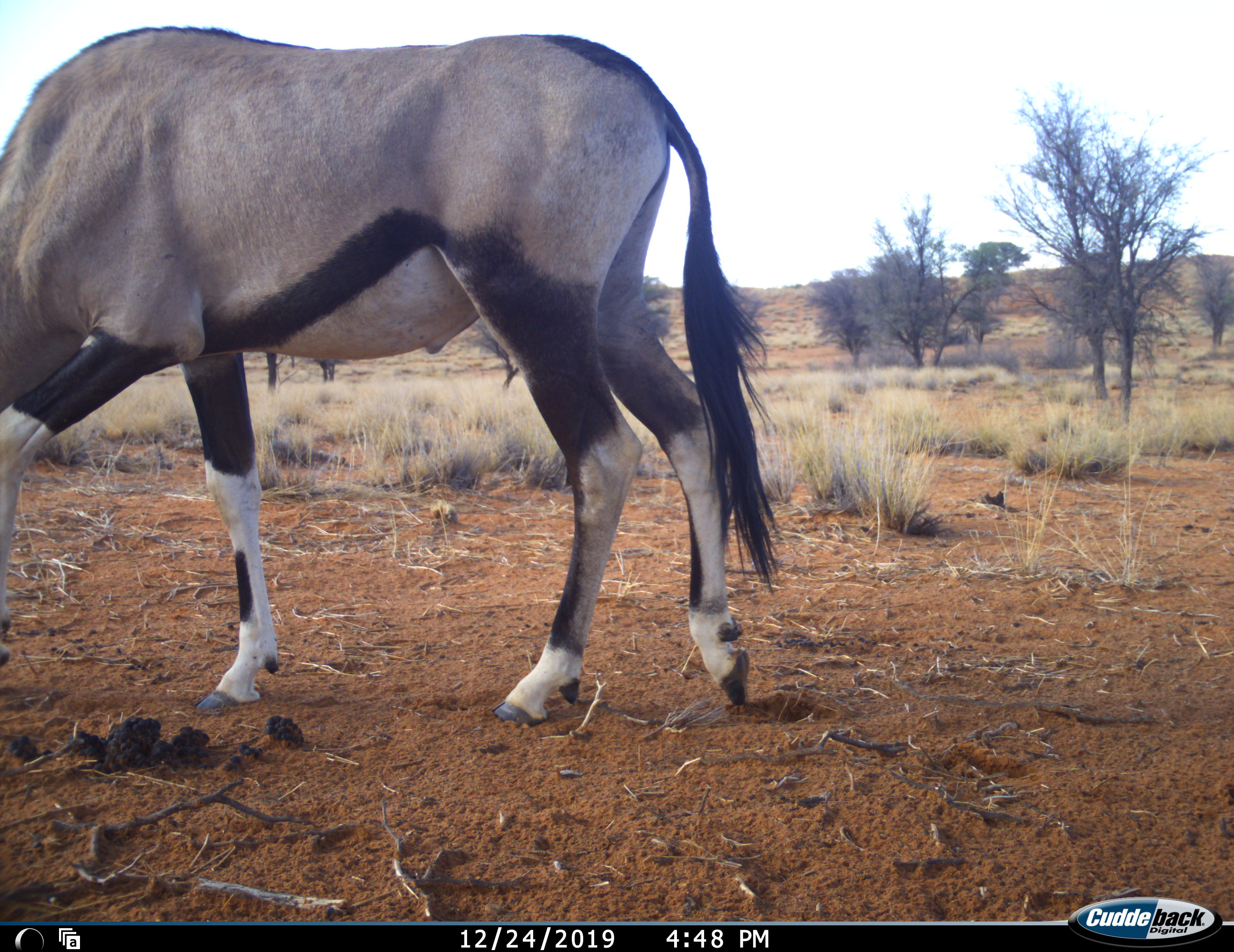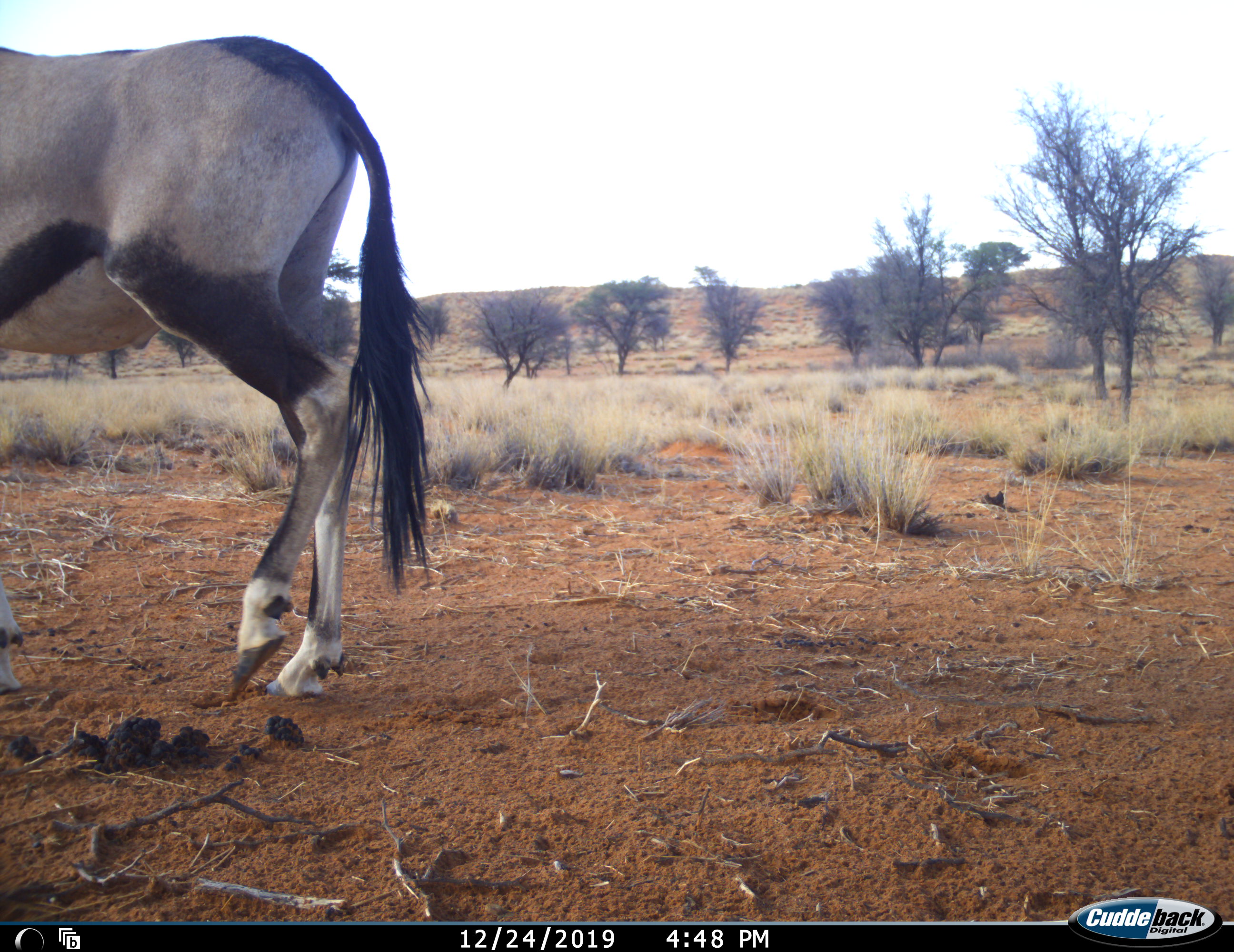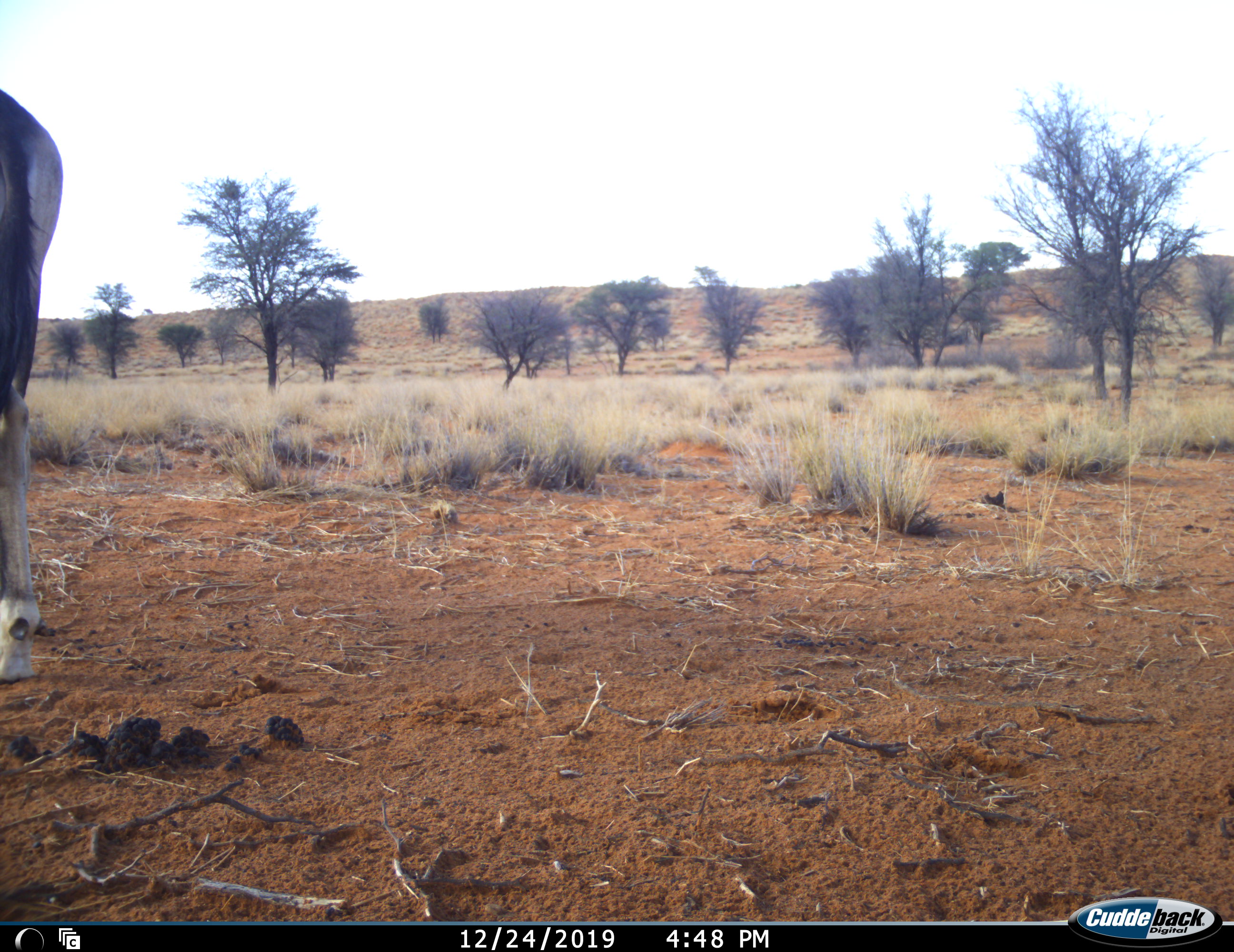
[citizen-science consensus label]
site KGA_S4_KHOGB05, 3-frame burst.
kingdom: Animalia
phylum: Chordata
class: Mammalia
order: Artiodactyla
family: Bovidae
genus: Oryx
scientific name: Oryx gazella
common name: gemsbok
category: oryx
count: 1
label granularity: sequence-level